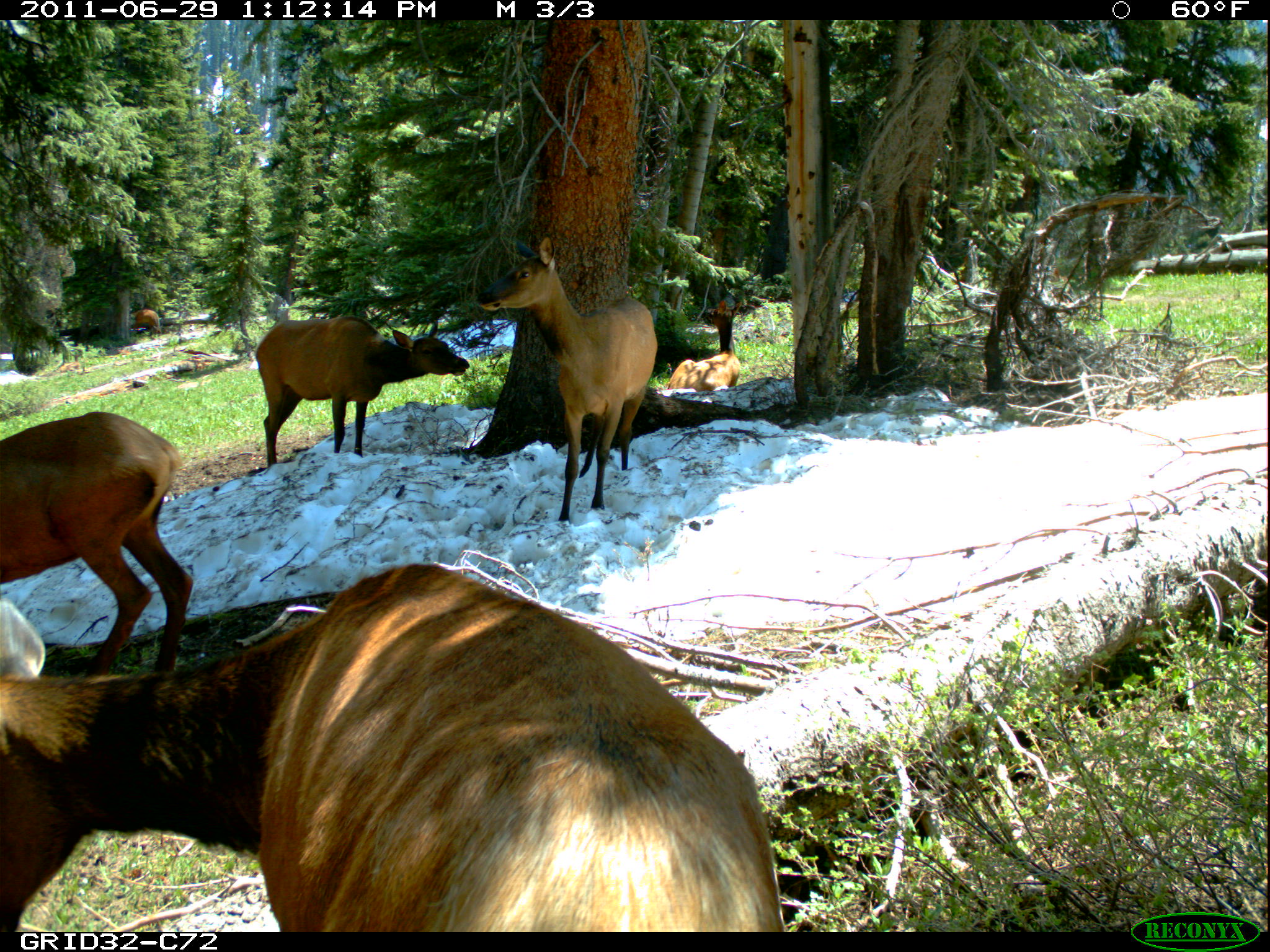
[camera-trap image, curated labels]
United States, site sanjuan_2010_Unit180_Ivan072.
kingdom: Animalia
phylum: Chordata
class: Mammalia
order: Artiodactyla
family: Cervidae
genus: Cervus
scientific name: Cervus elaphus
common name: red deer